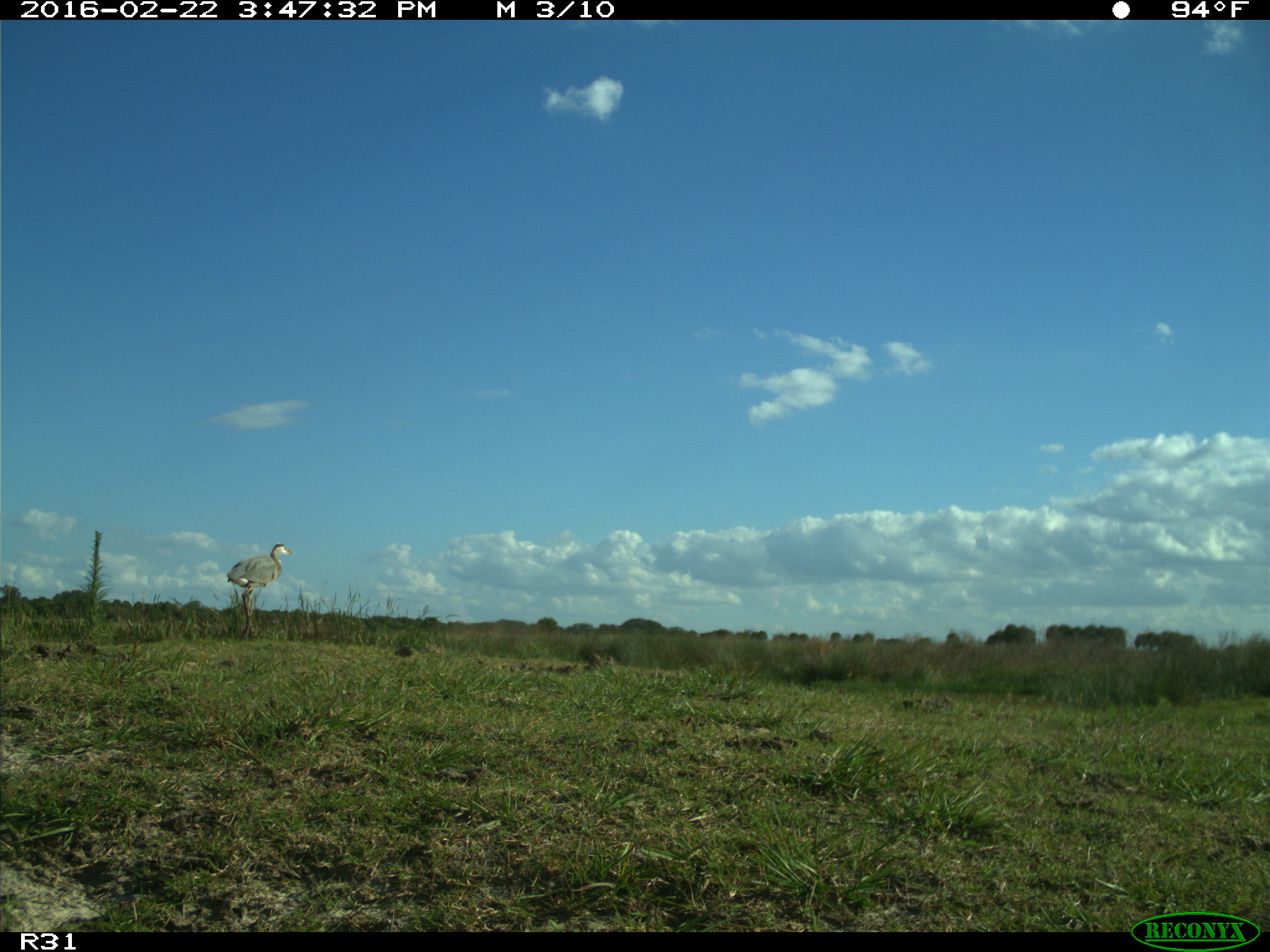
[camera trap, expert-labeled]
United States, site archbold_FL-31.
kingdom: Animalia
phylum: Chordata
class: Aves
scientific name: Aves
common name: birds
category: unidentified bird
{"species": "unidentified bird (birds) (Aves)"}